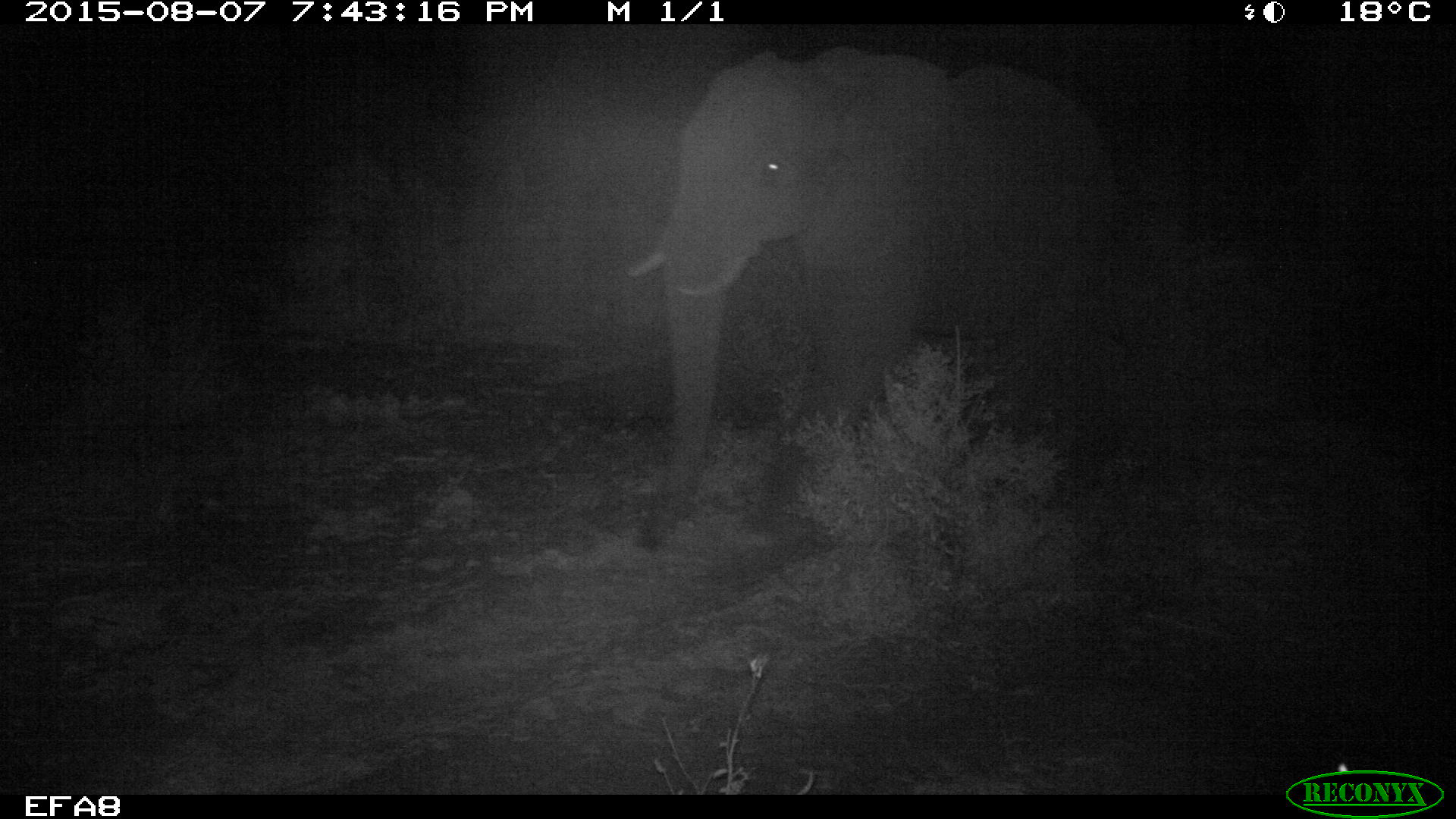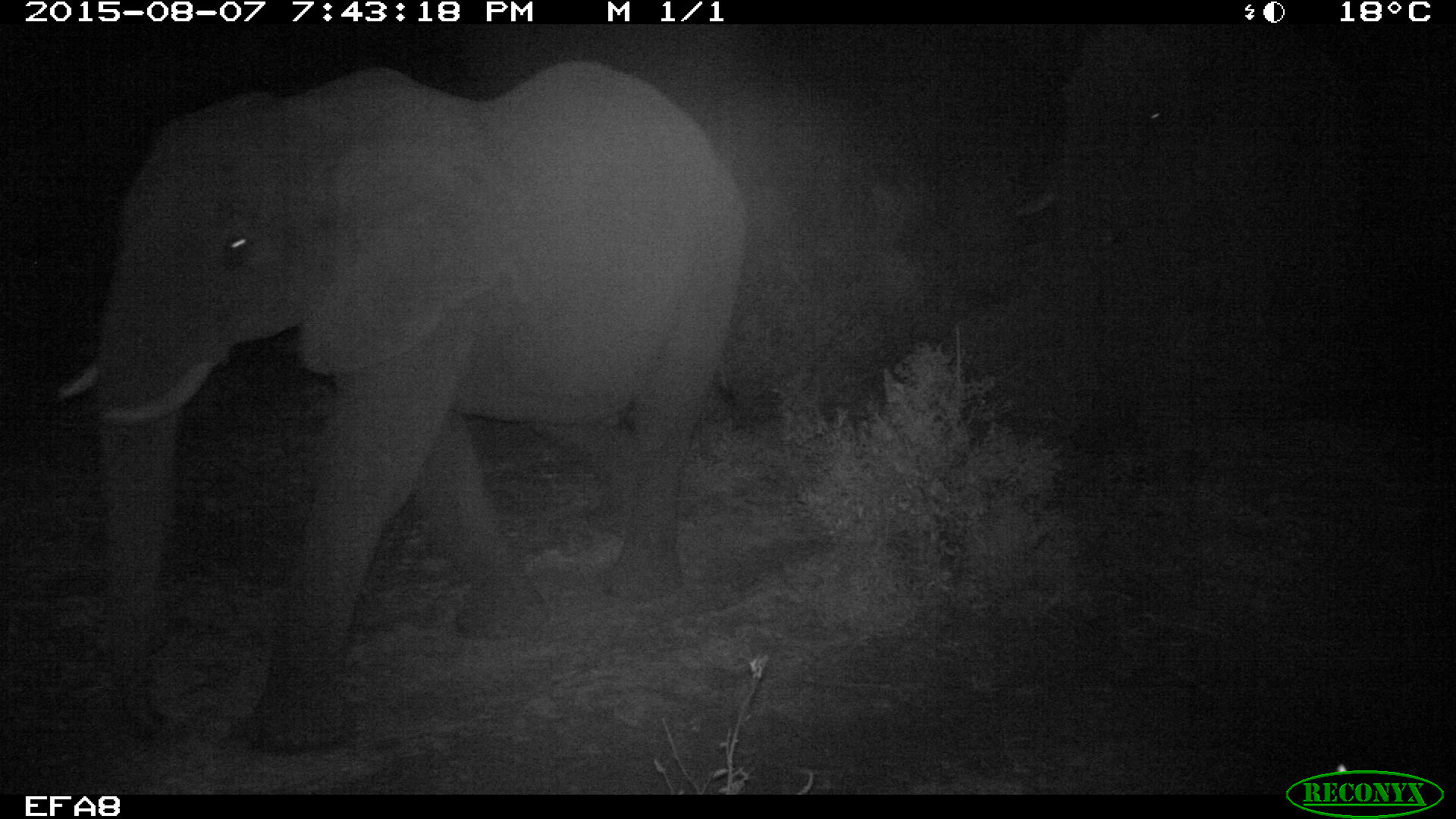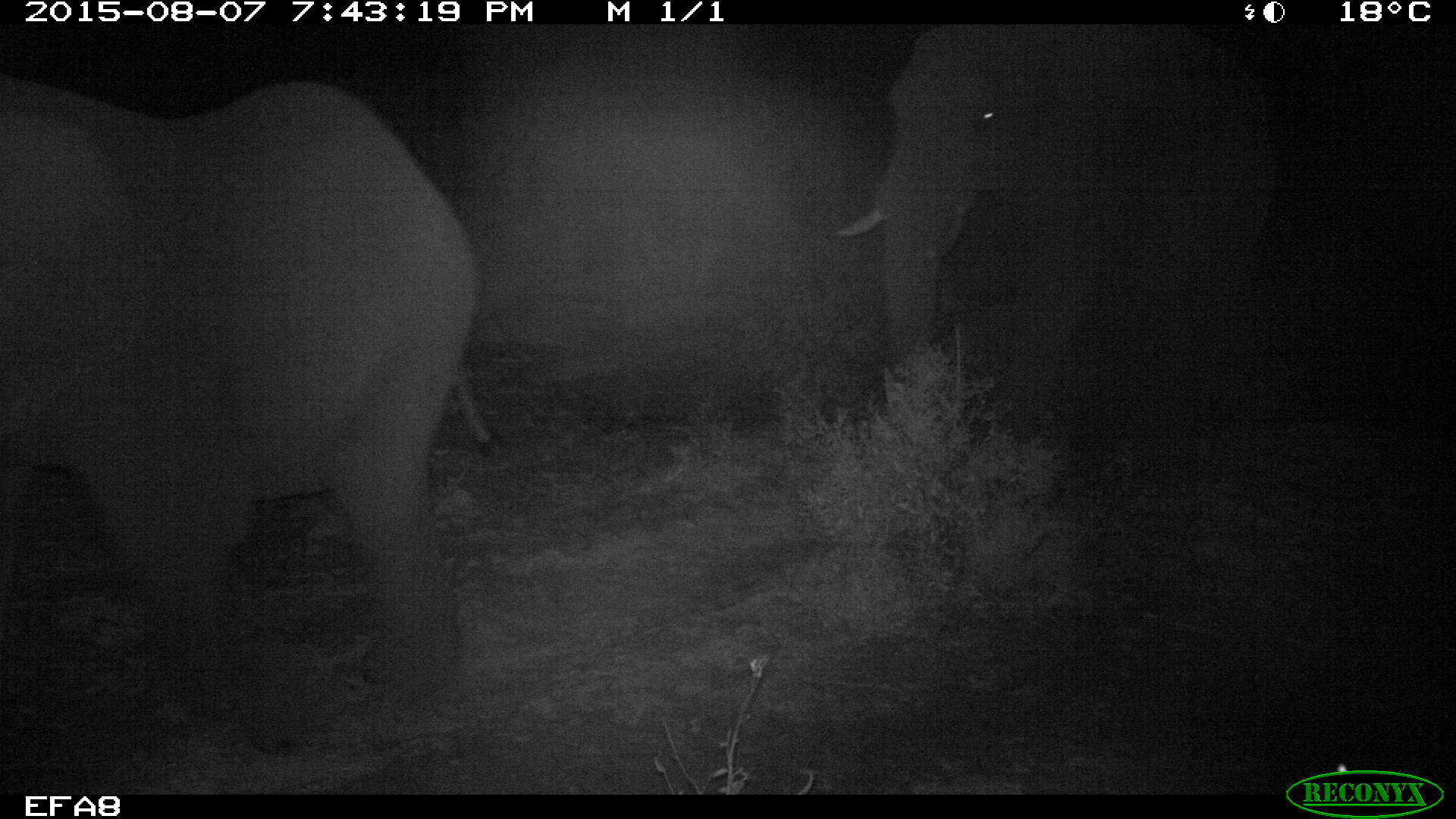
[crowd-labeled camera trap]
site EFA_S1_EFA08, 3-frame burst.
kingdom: Animalia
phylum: Chordata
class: Mammalia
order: Proboscidea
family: Elephantidae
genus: Loxodonta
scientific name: Loxodonta africana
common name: african bush elephant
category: elephant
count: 2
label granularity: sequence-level